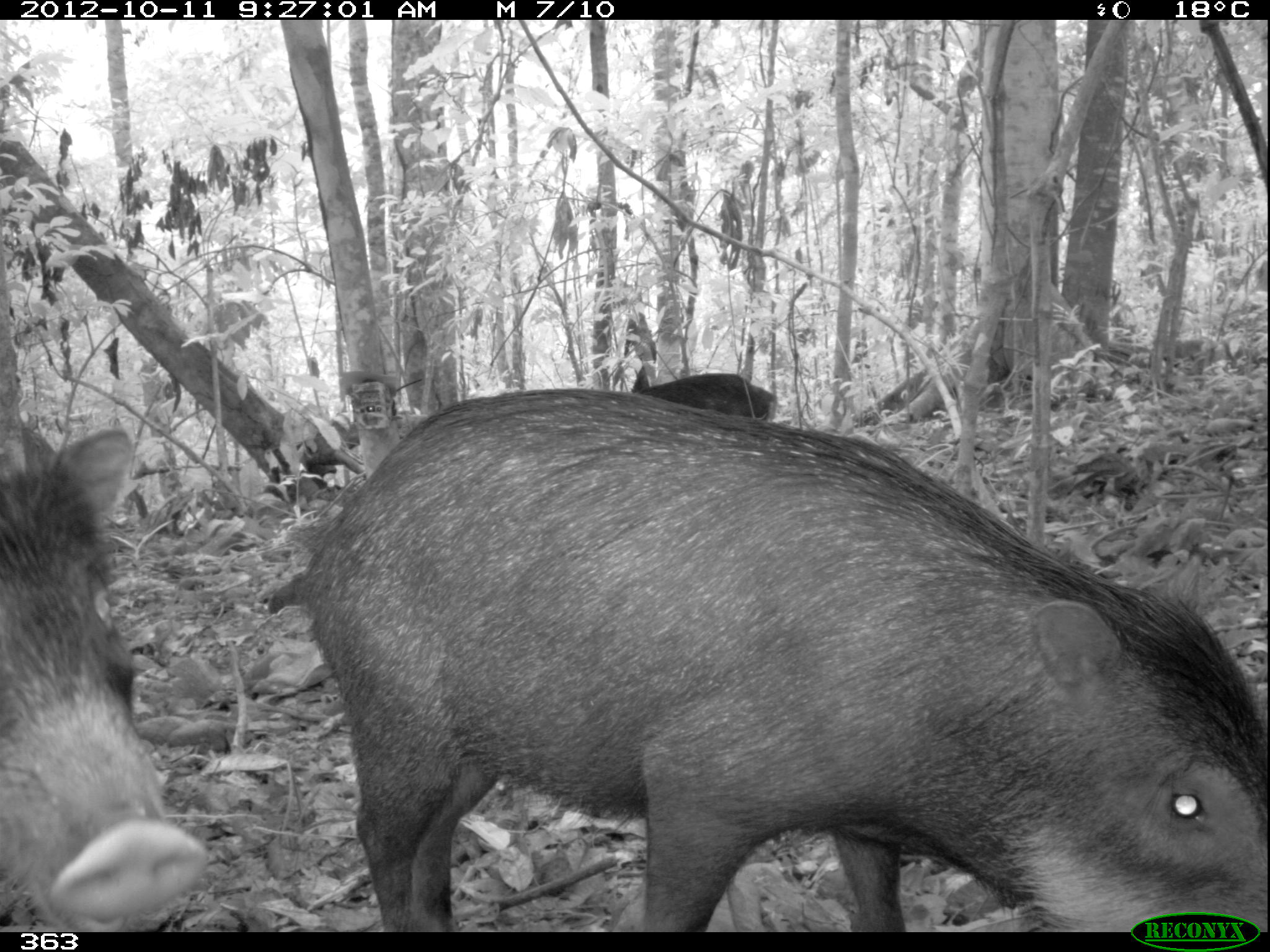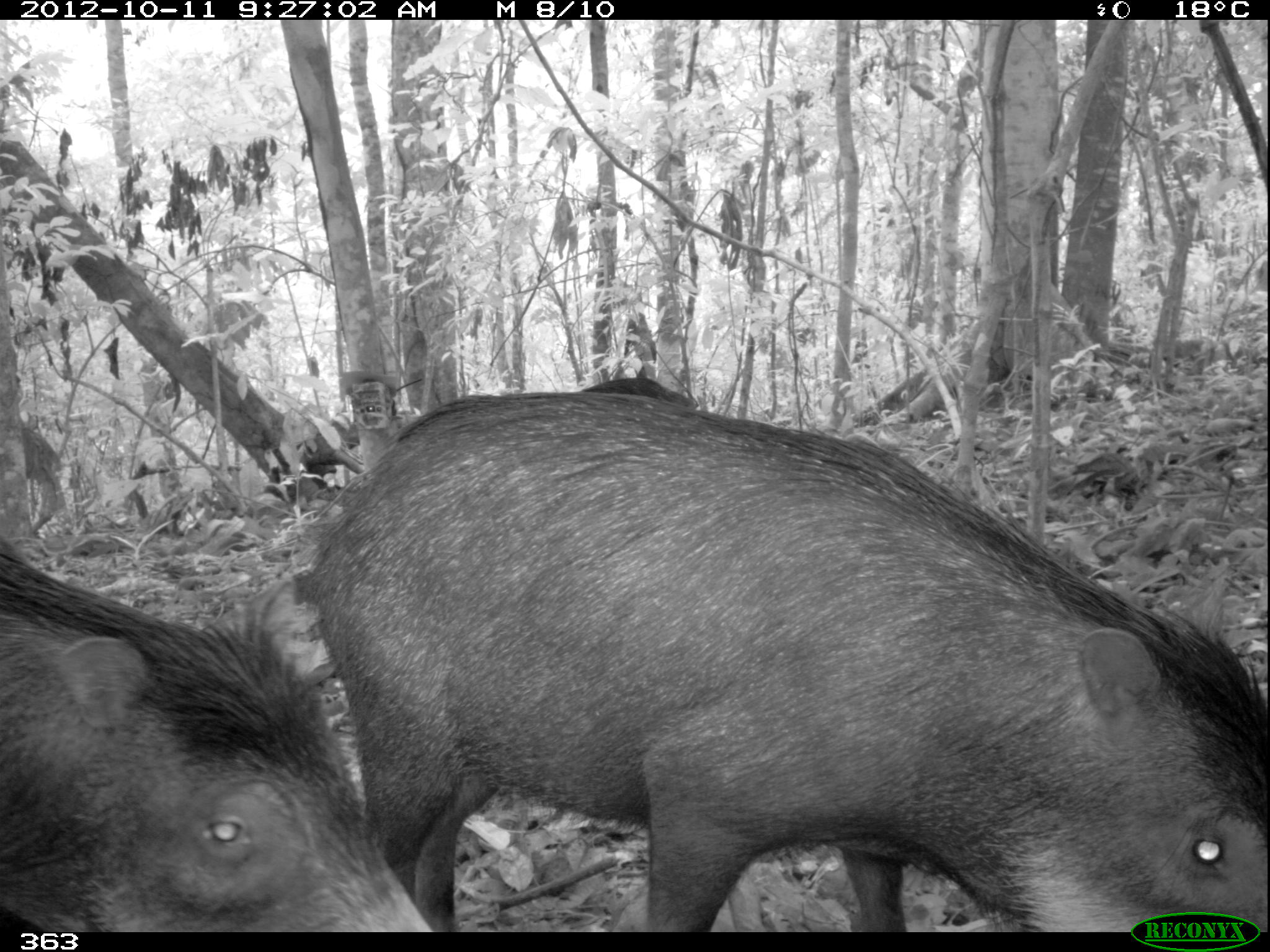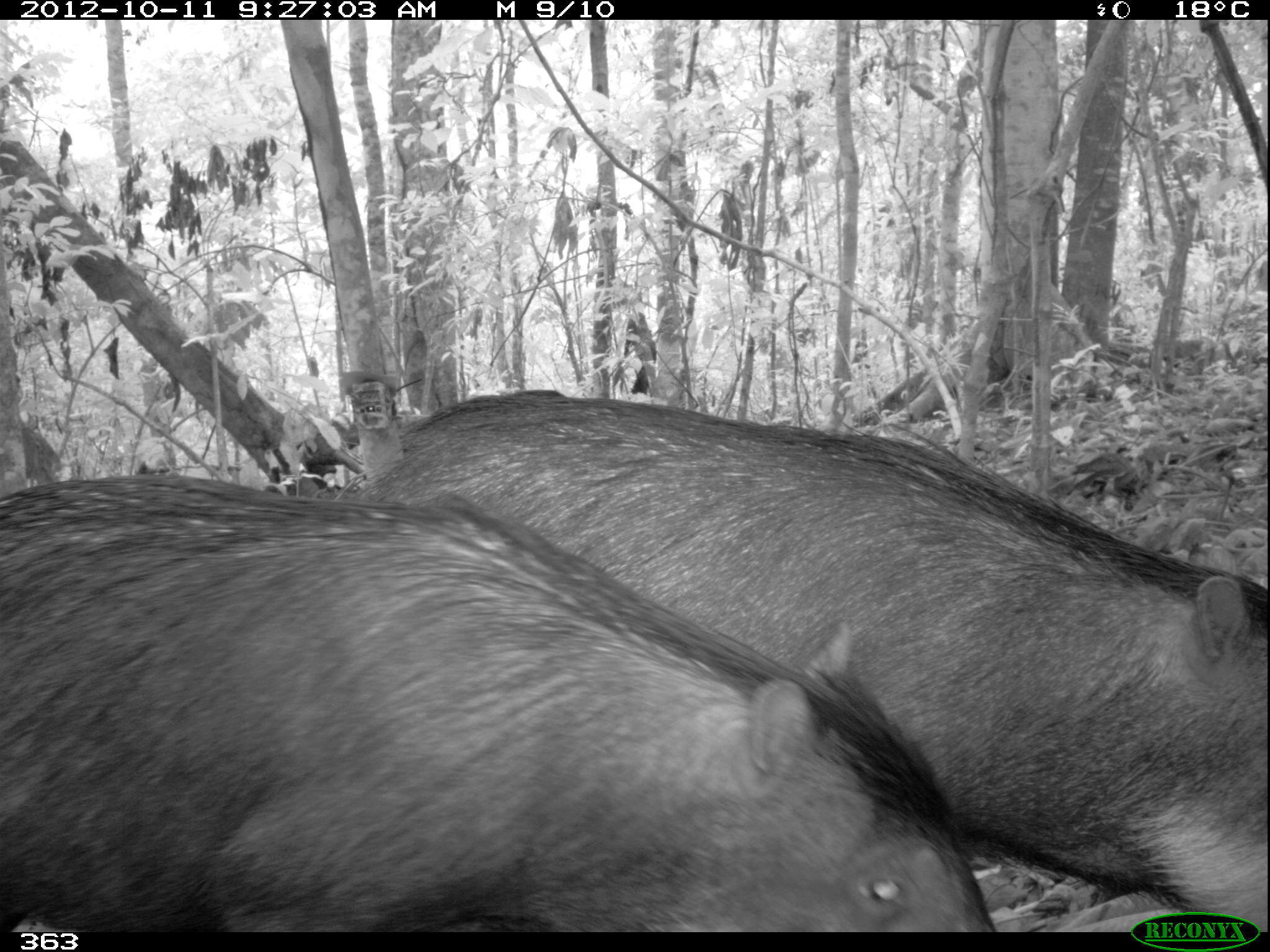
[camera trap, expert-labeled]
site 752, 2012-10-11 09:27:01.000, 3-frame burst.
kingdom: Animalia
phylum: Chordata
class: Mammalia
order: Artiodactyla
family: Tayassuidae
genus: Tayassu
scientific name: Tayassu pecari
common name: white-lipped peccary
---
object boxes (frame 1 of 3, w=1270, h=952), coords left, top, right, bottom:
tayassu pecari: 264, 387, 1270, 930; 0, 424, 202, 927; 630, 365, 775, 421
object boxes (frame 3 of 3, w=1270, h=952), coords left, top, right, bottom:
tayassu pecari: 352, 383, 1266, 925; 0, 469, 985, 928